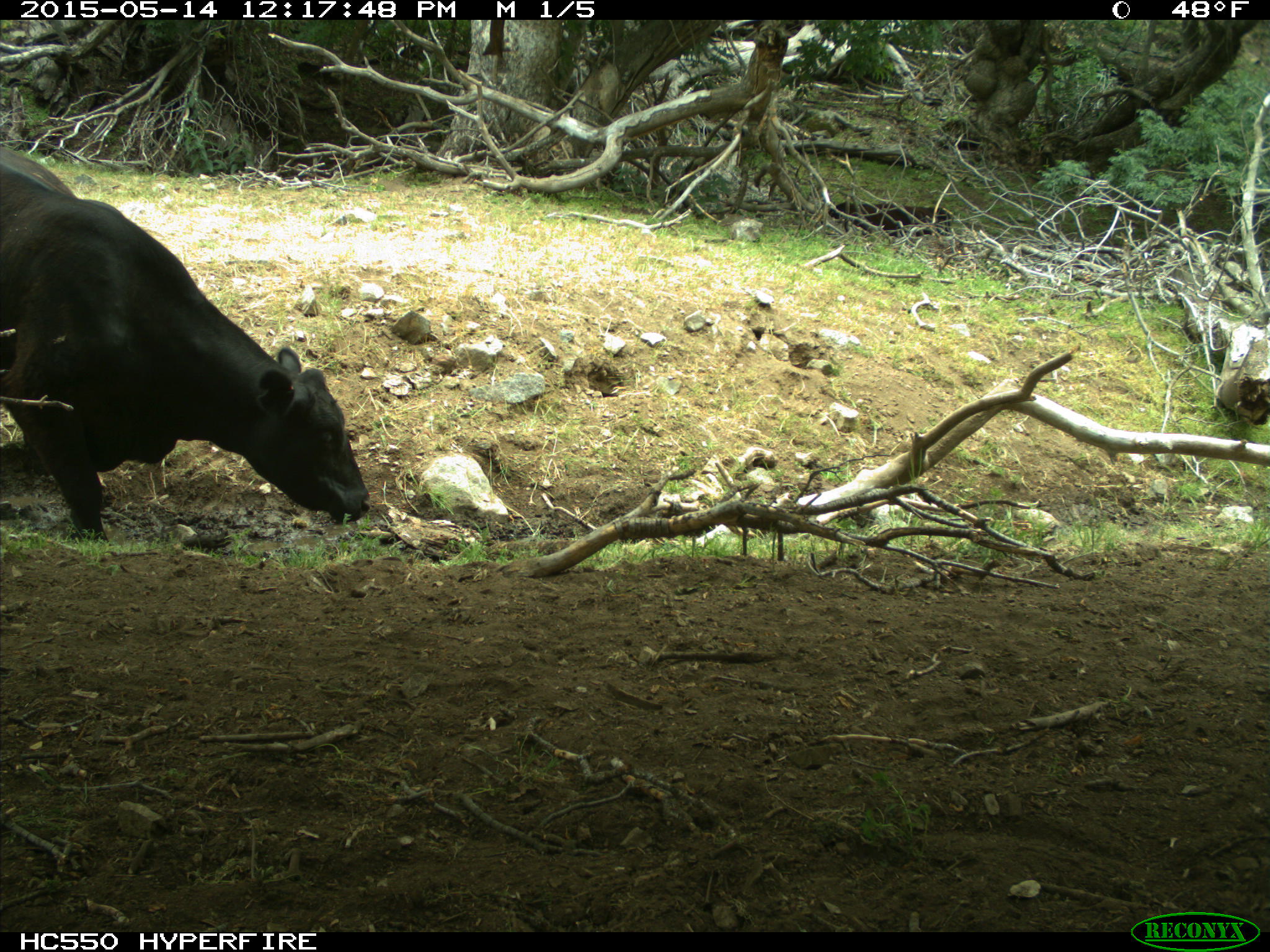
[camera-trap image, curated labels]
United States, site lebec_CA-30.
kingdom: Animalia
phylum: Chordata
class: Mammalia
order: Artiodactyla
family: Bovidae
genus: Bos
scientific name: Bos taurus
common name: domestic cow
Bos taurus (domestic cow).